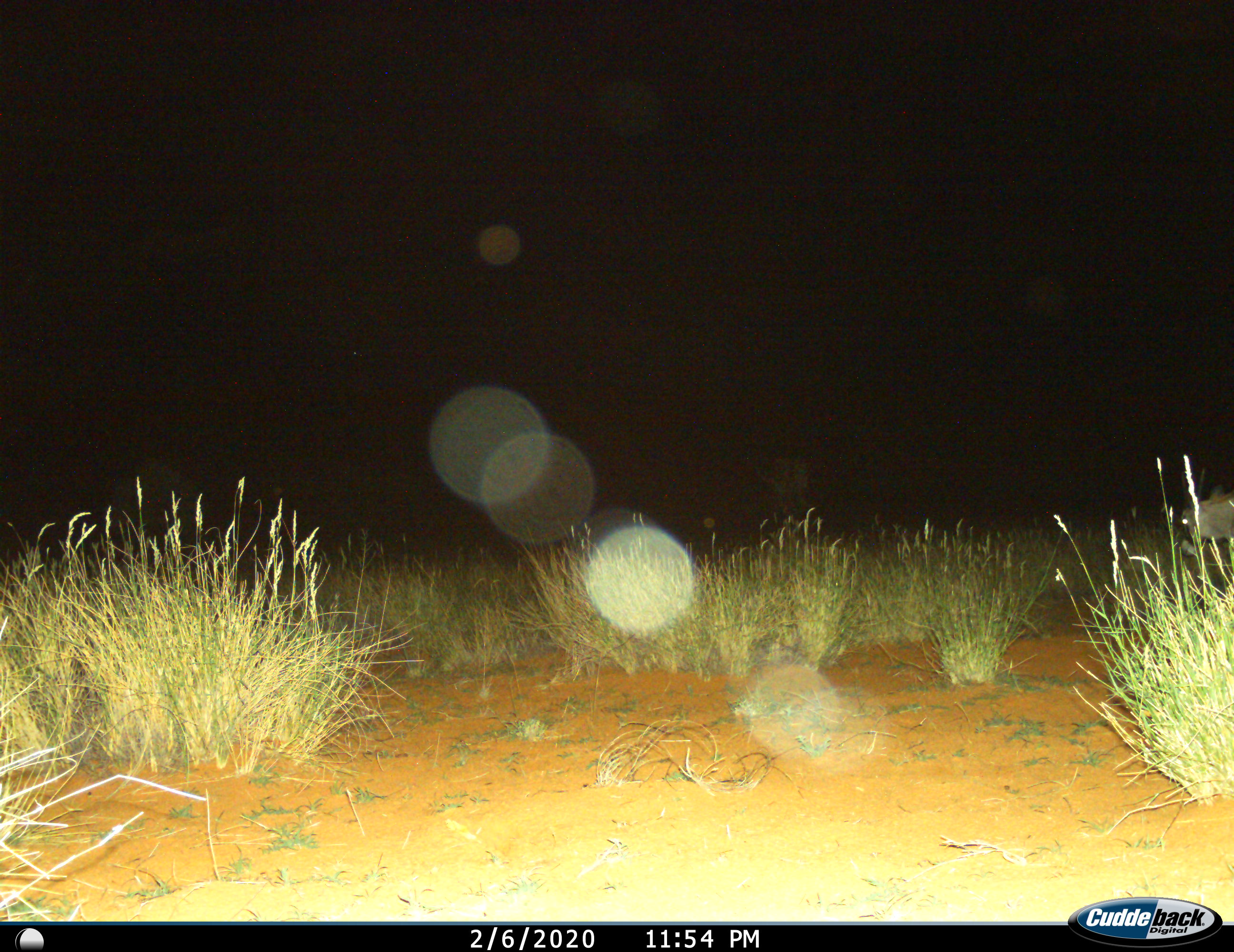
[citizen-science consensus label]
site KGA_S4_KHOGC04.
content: unidentified animal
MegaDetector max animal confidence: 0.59